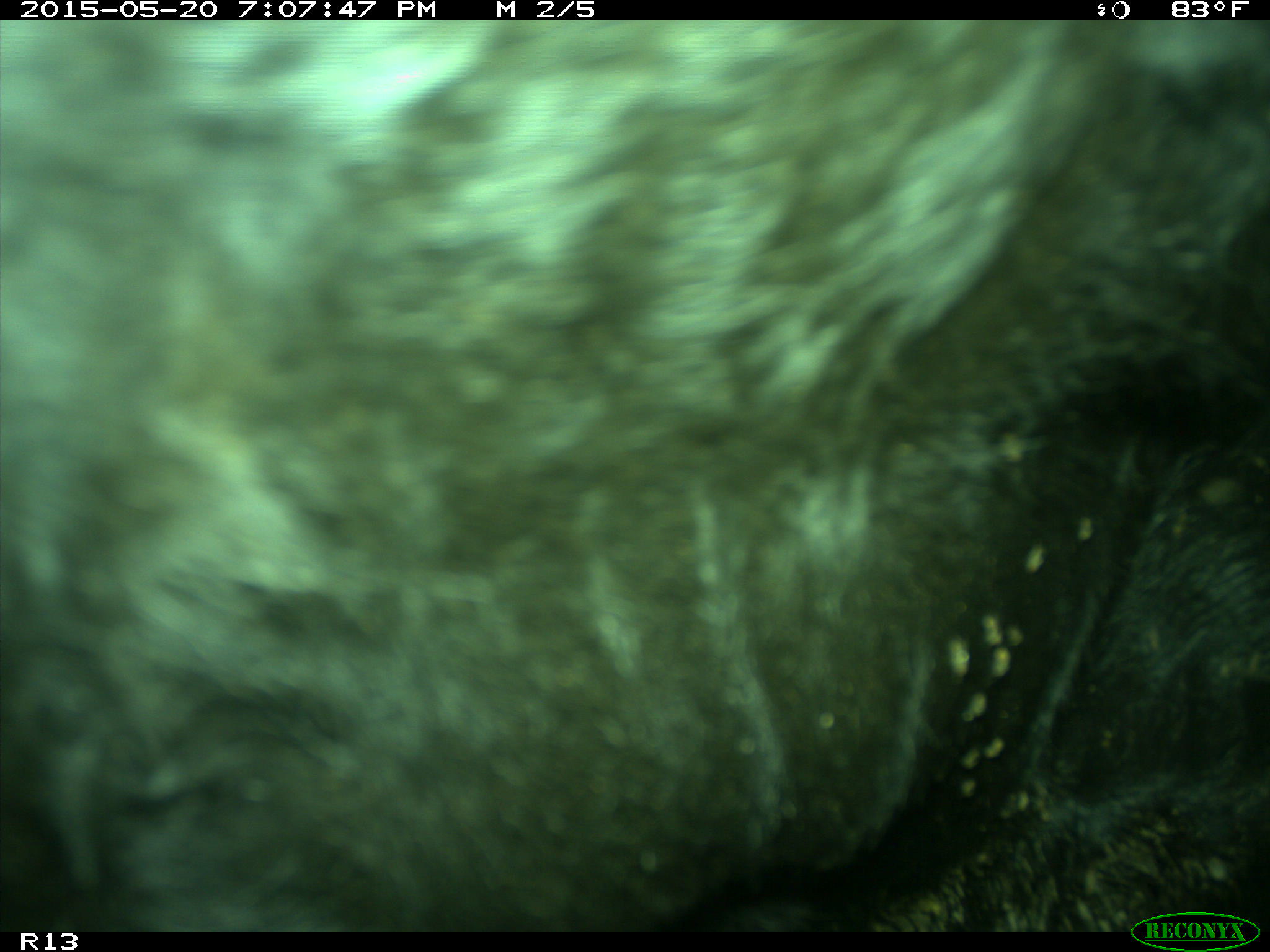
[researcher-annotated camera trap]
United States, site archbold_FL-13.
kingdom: Animalia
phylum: Chordata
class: Mammalia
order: Artiodactyla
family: Bovidae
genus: Bos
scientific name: Bos taurus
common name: domestic cow